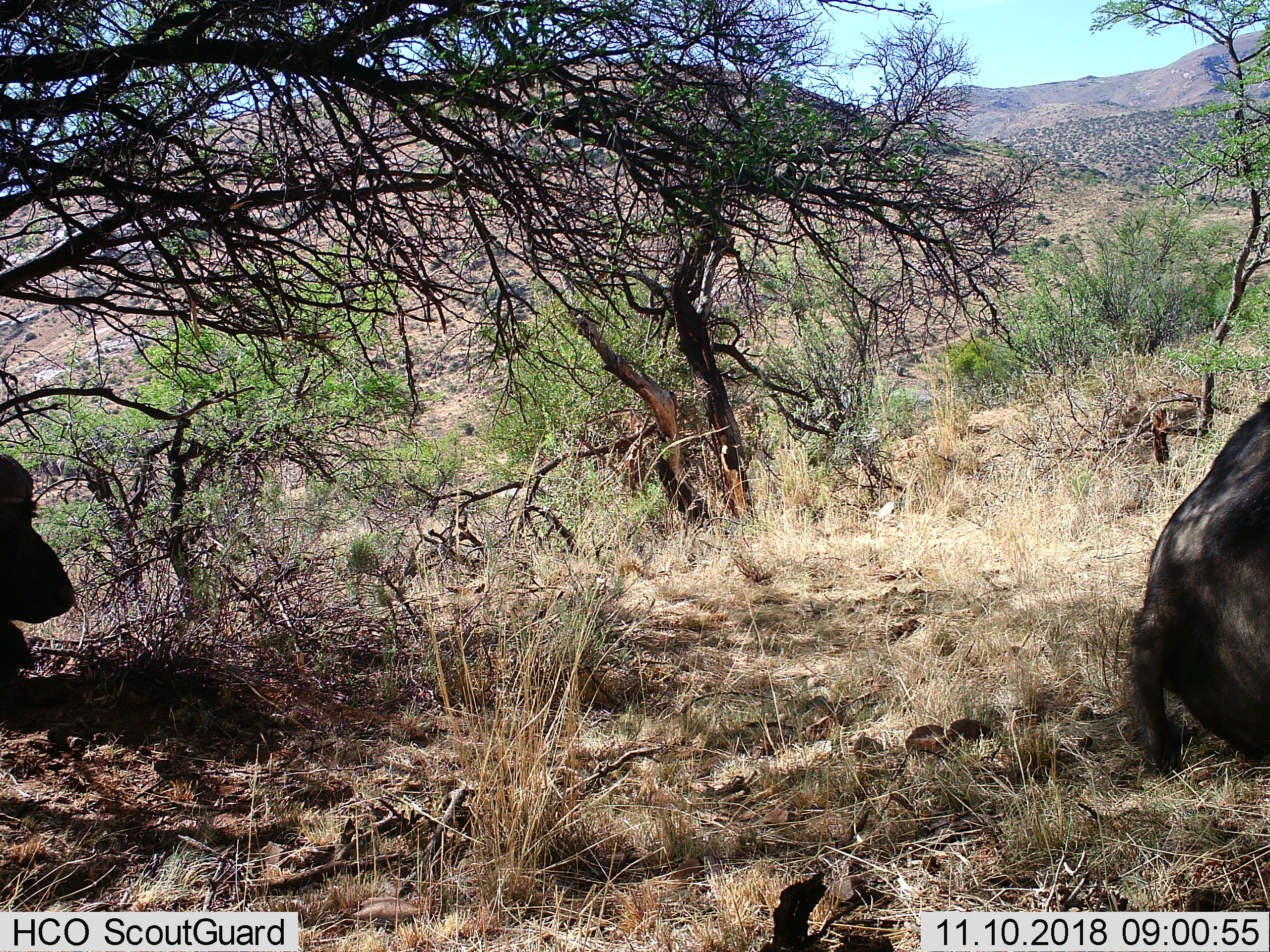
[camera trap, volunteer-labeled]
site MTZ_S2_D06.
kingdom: Animalia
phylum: Chordata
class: Mammalia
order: Artiodactyla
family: Bovidae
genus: Syncerus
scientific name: Syncerus caffer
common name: african buffalo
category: buffalo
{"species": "buffalo (african buffalo) (Syncerus caffer)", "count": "2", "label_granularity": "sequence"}